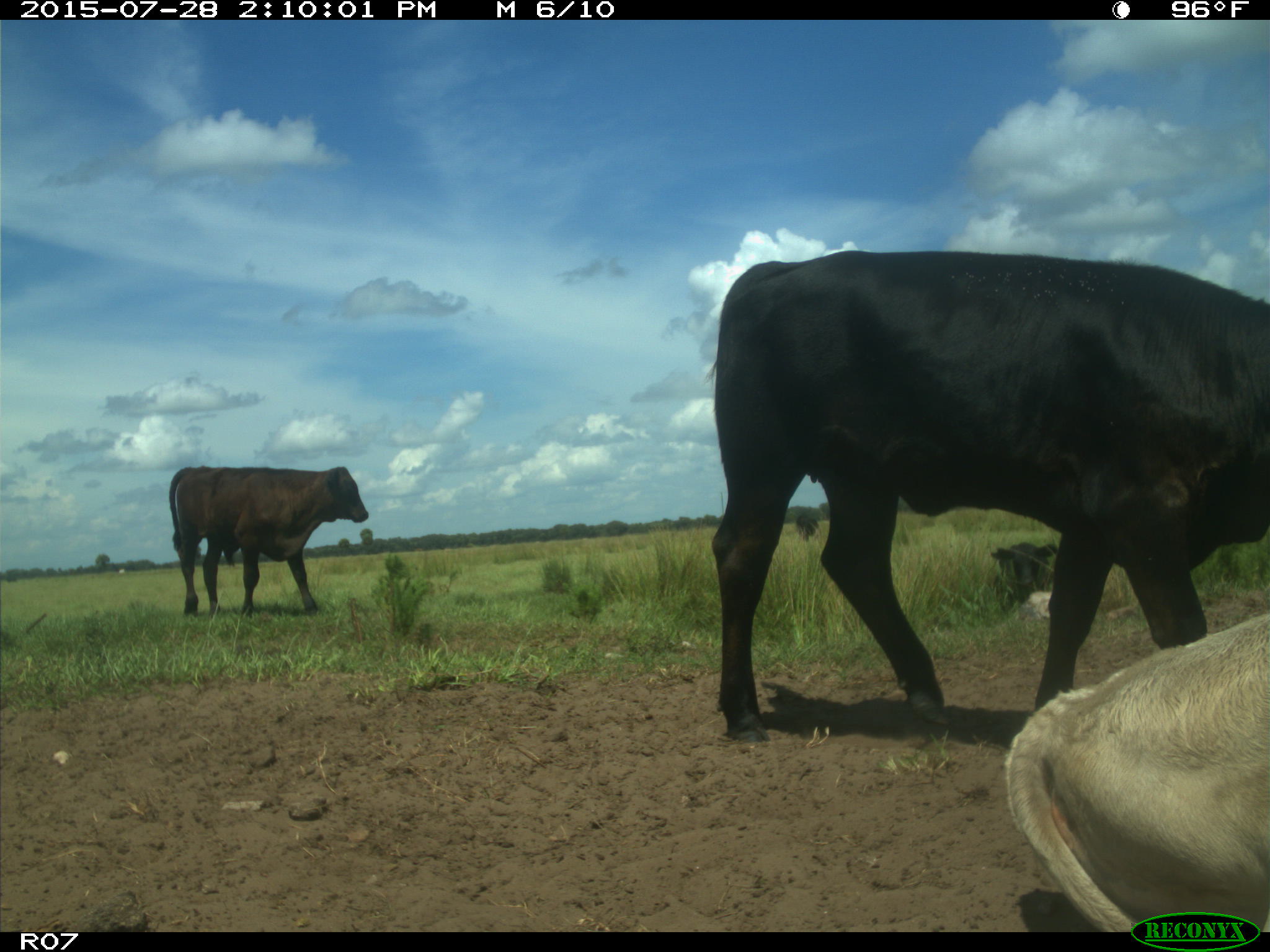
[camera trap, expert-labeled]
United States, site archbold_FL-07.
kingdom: Animalia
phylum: Chordata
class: Mammalia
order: Artiodactyla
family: Bovidae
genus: Bos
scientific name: Bos taurus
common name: domestic cow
Bos taurus (domestic cow).